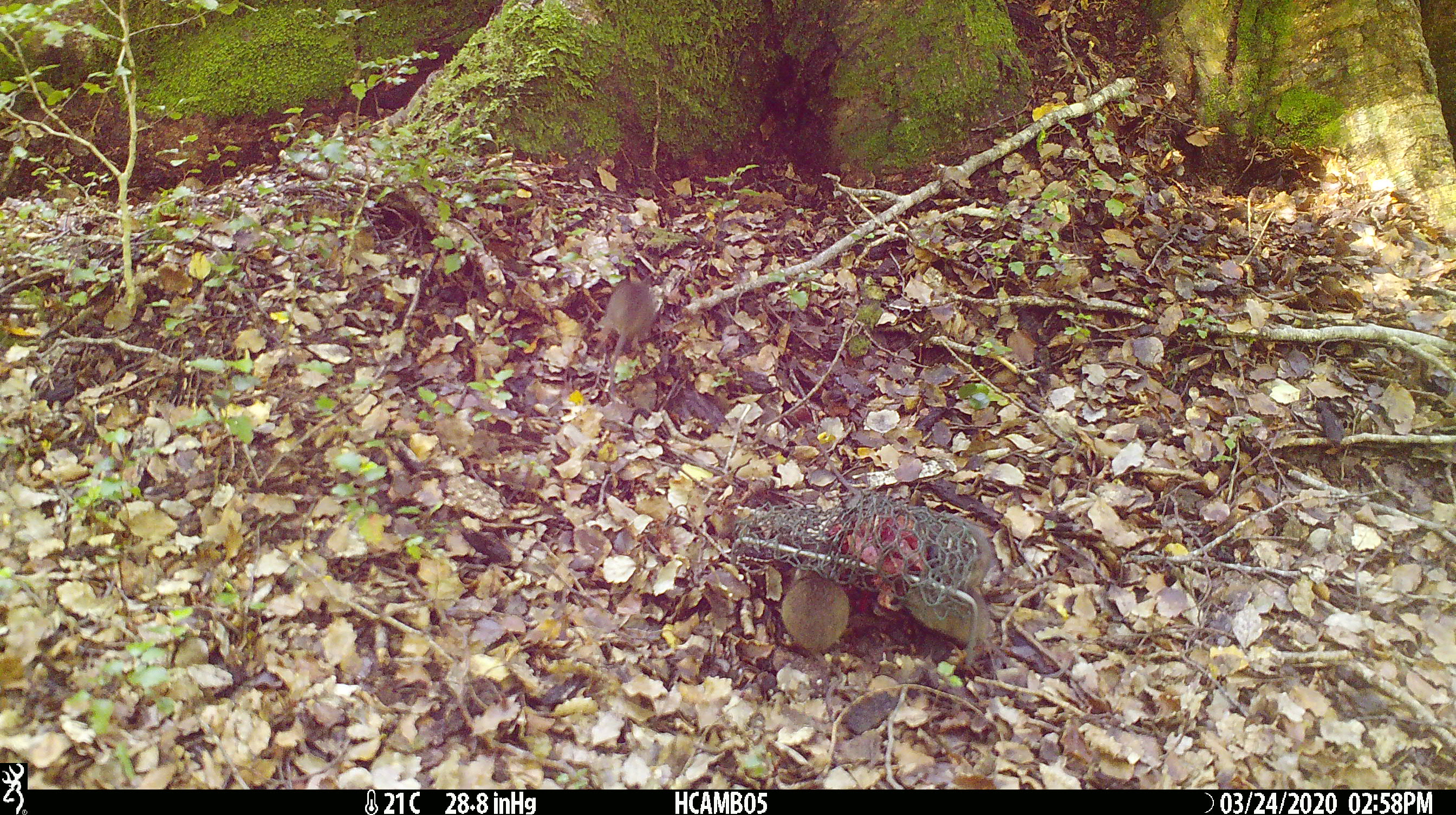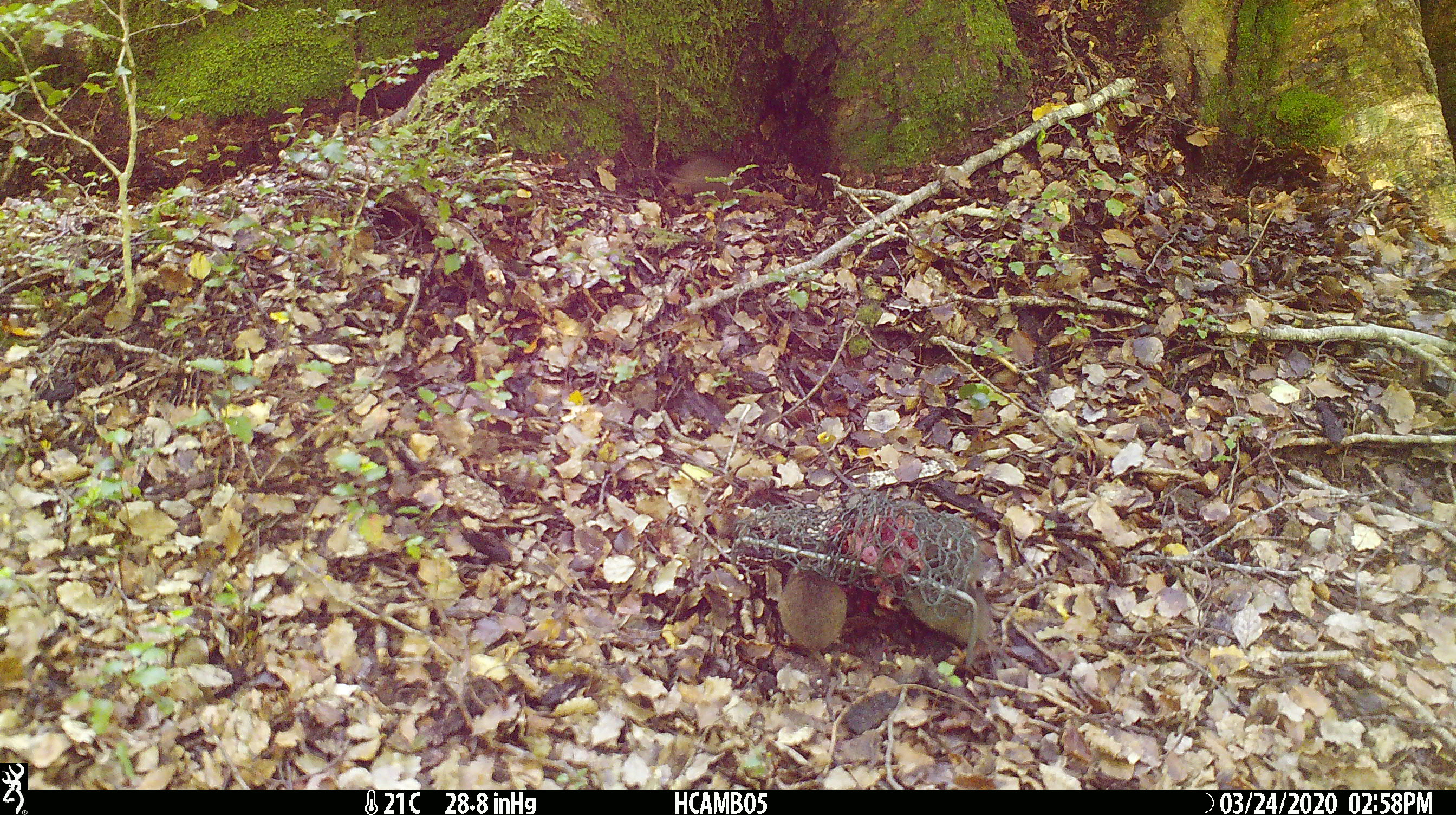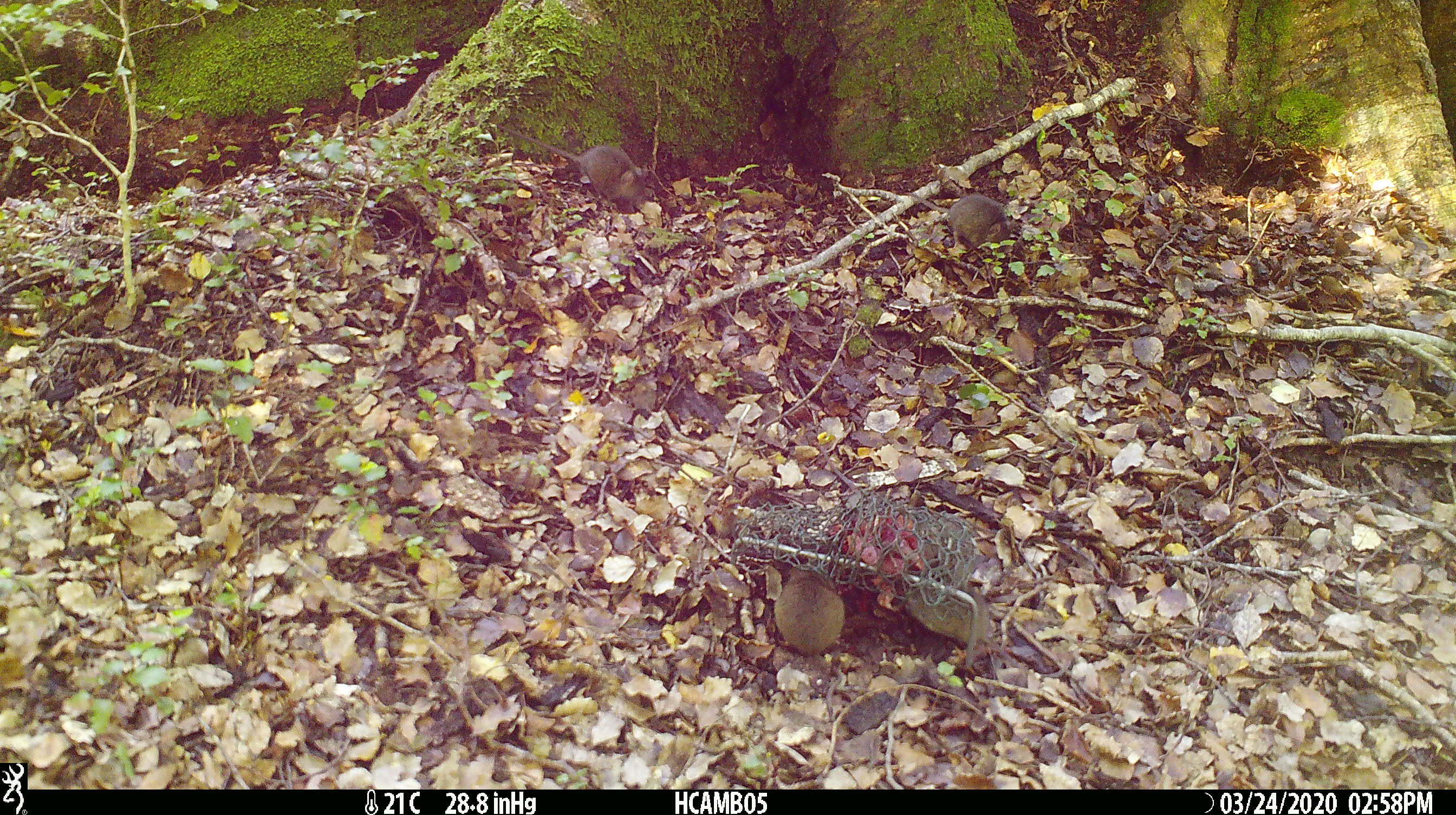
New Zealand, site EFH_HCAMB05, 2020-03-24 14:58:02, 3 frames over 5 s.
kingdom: Animalia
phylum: Chordata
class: Mammalia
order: Rodentia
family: Muridae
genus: Mus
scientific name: Mus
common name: mouse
Mouse (Mus).